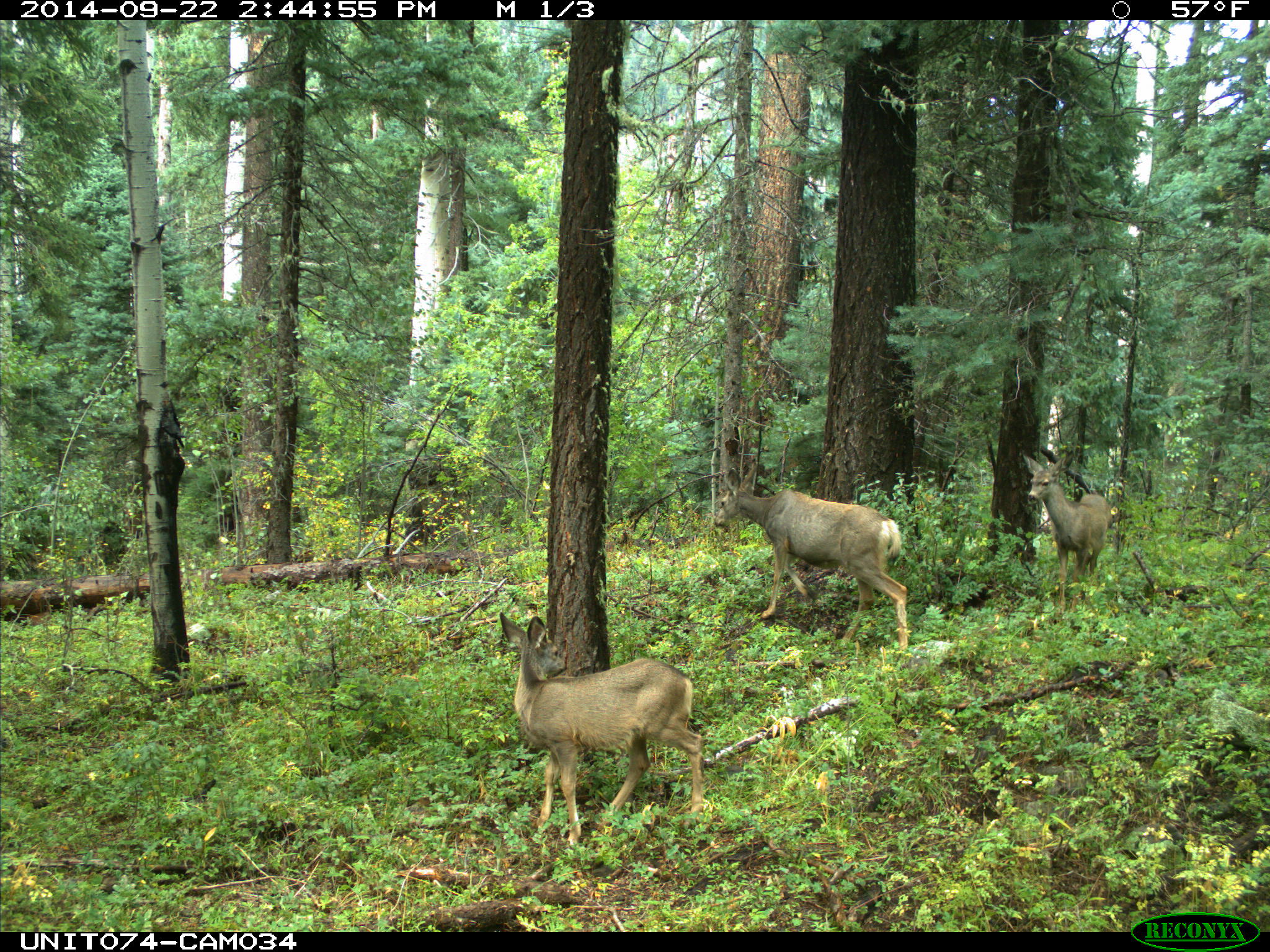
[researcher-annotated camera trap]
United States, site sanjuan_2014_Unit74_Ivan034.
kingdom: Animalia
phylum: Chordata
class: Mammalia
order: Artiodactyla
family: Cervidae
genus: Odocoileus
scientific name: Odocoileus hemionus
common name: mule deer